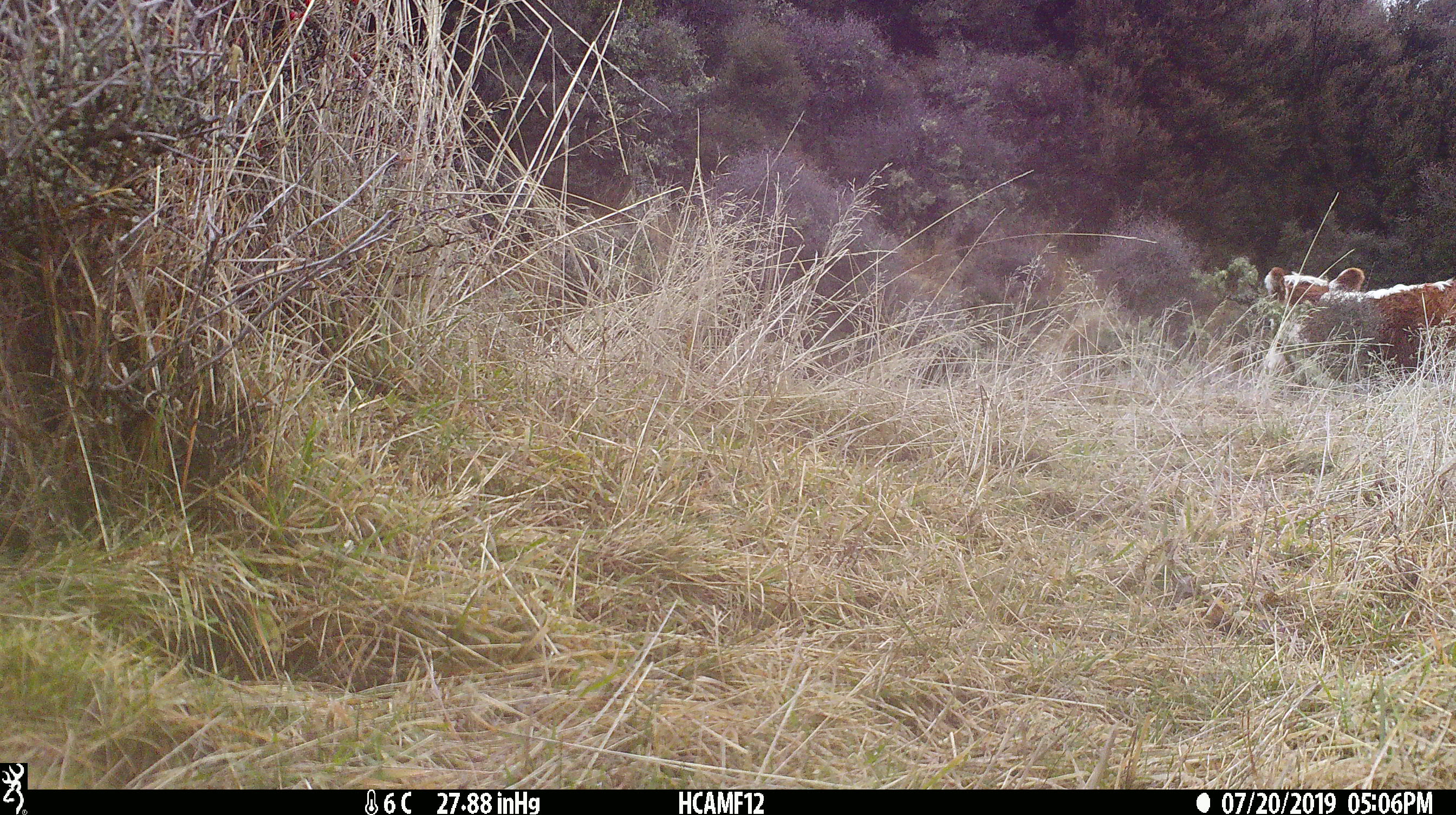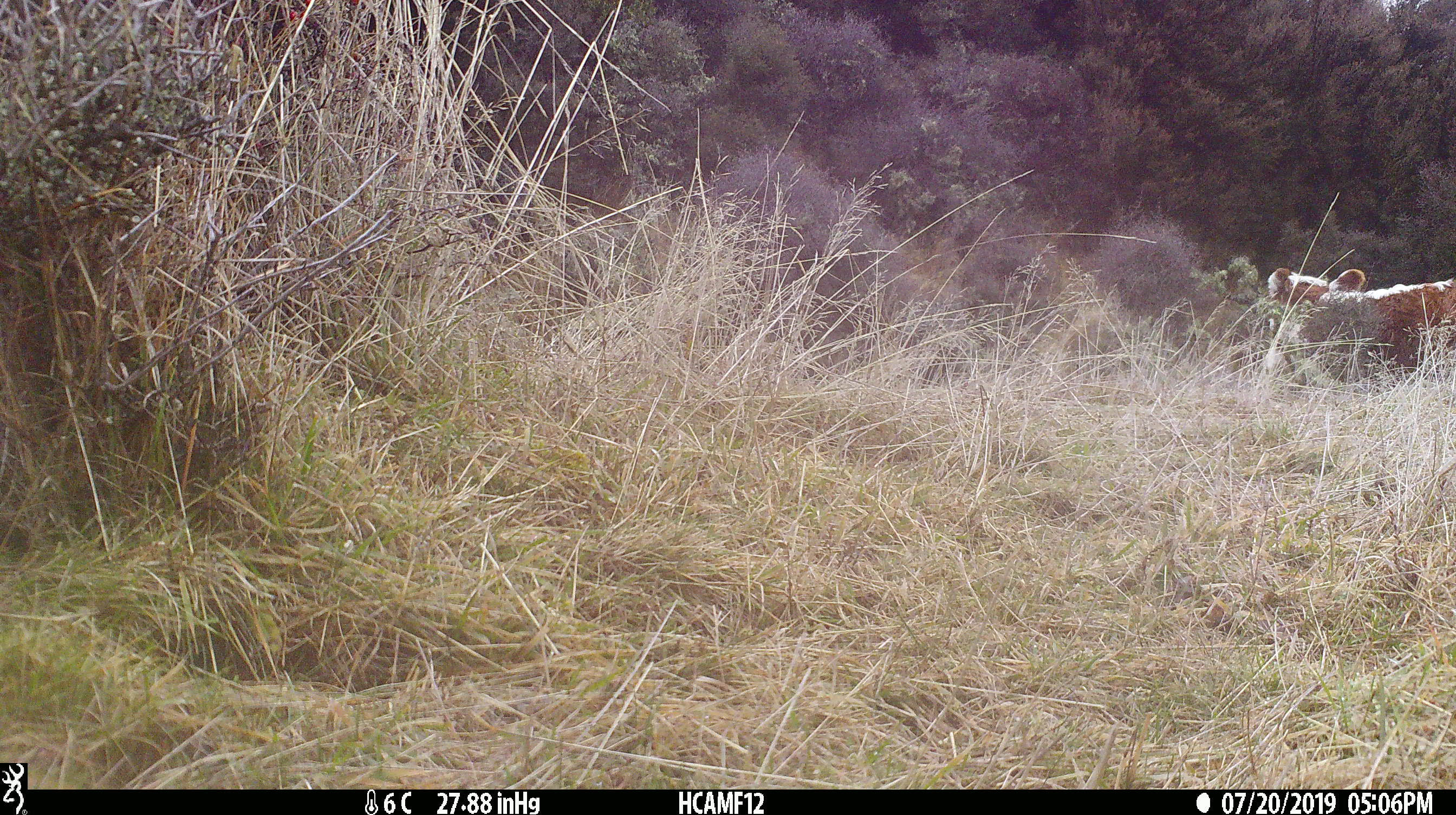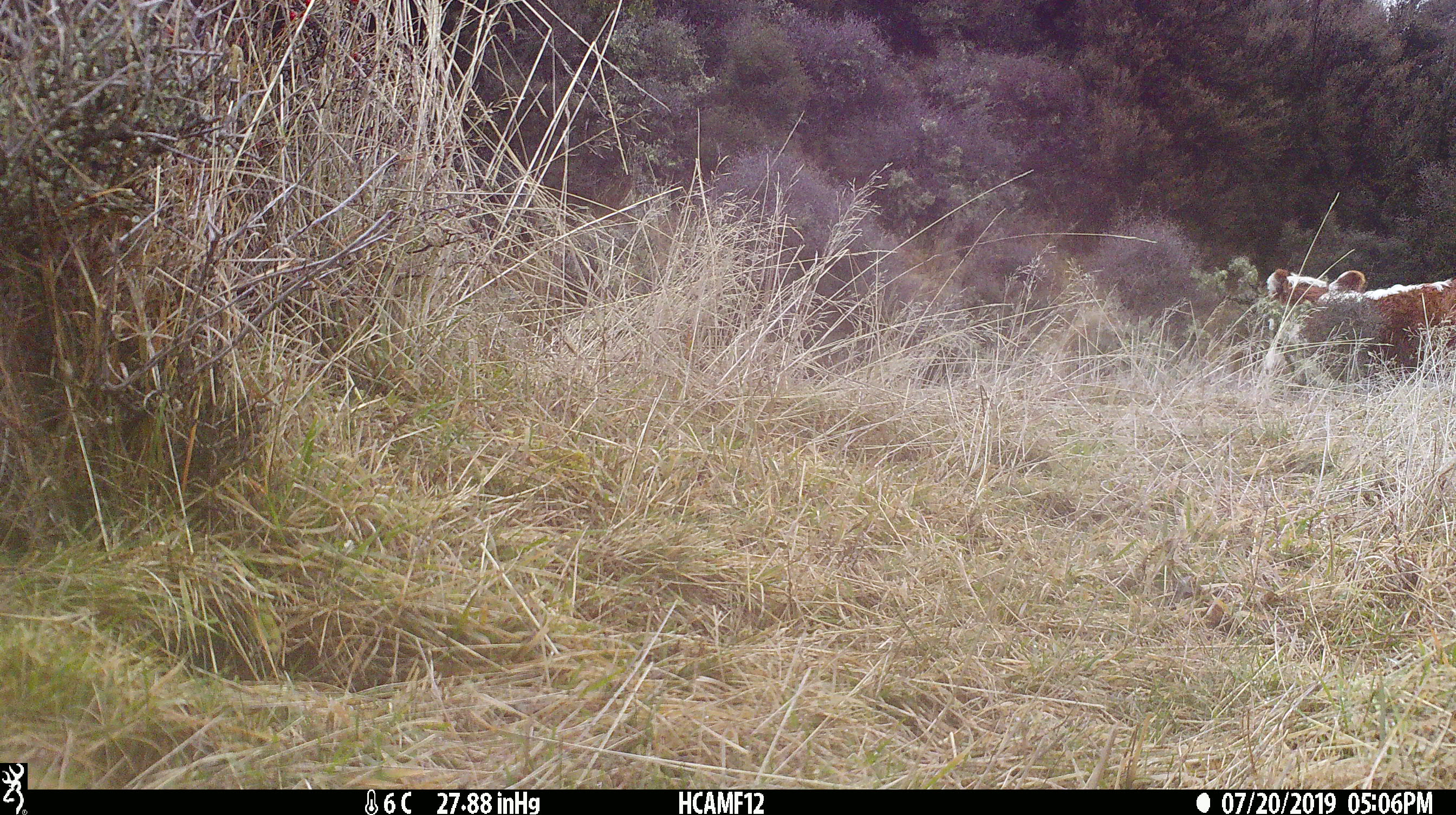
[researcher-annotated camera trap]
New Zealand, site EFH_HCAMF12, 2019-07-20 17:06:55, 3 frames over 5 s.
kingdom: Animalia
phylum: Chordata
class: Mammalia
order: Artiodactyla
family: Bovidae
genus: Bos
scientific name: Bos taurus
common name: domestic cow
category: cow